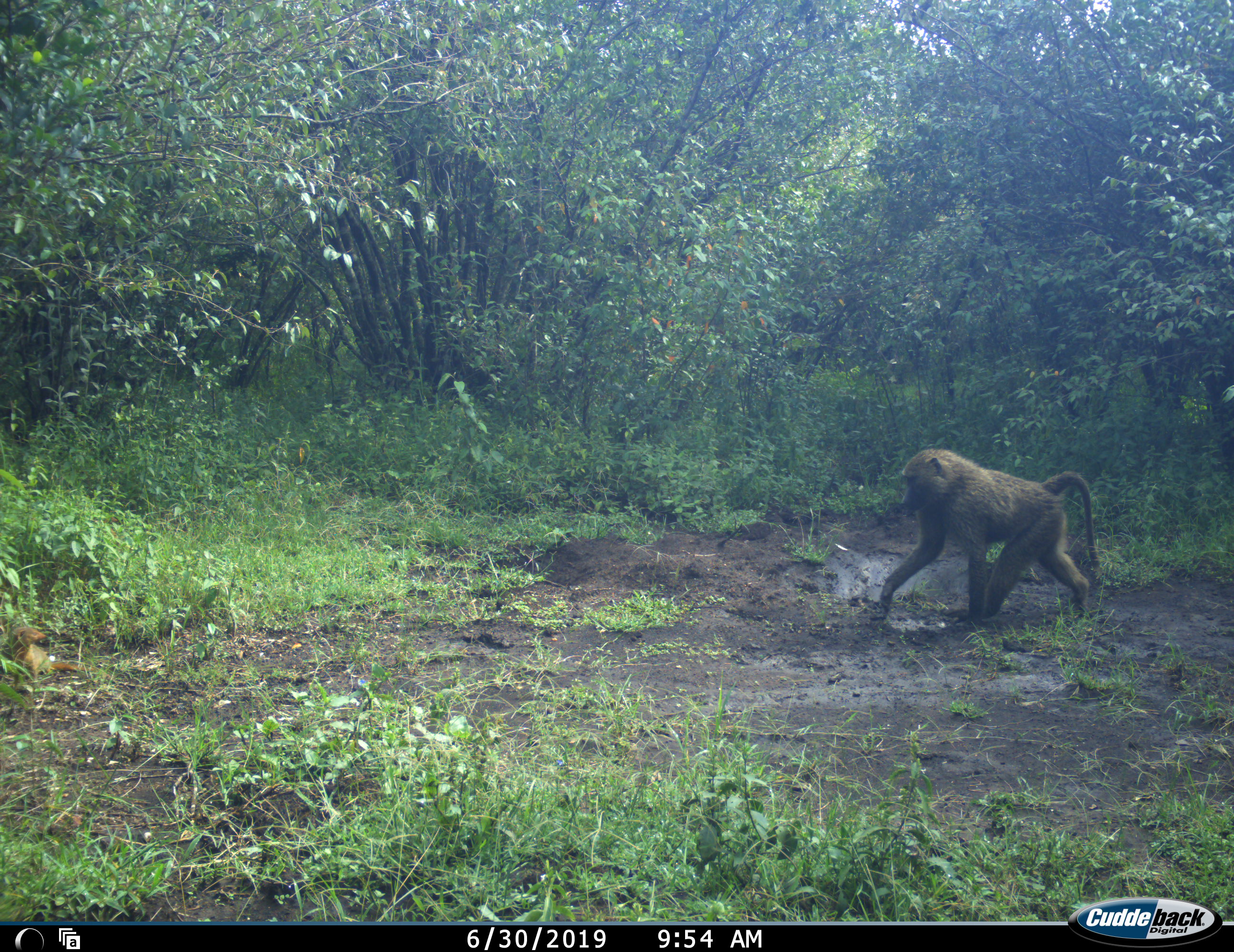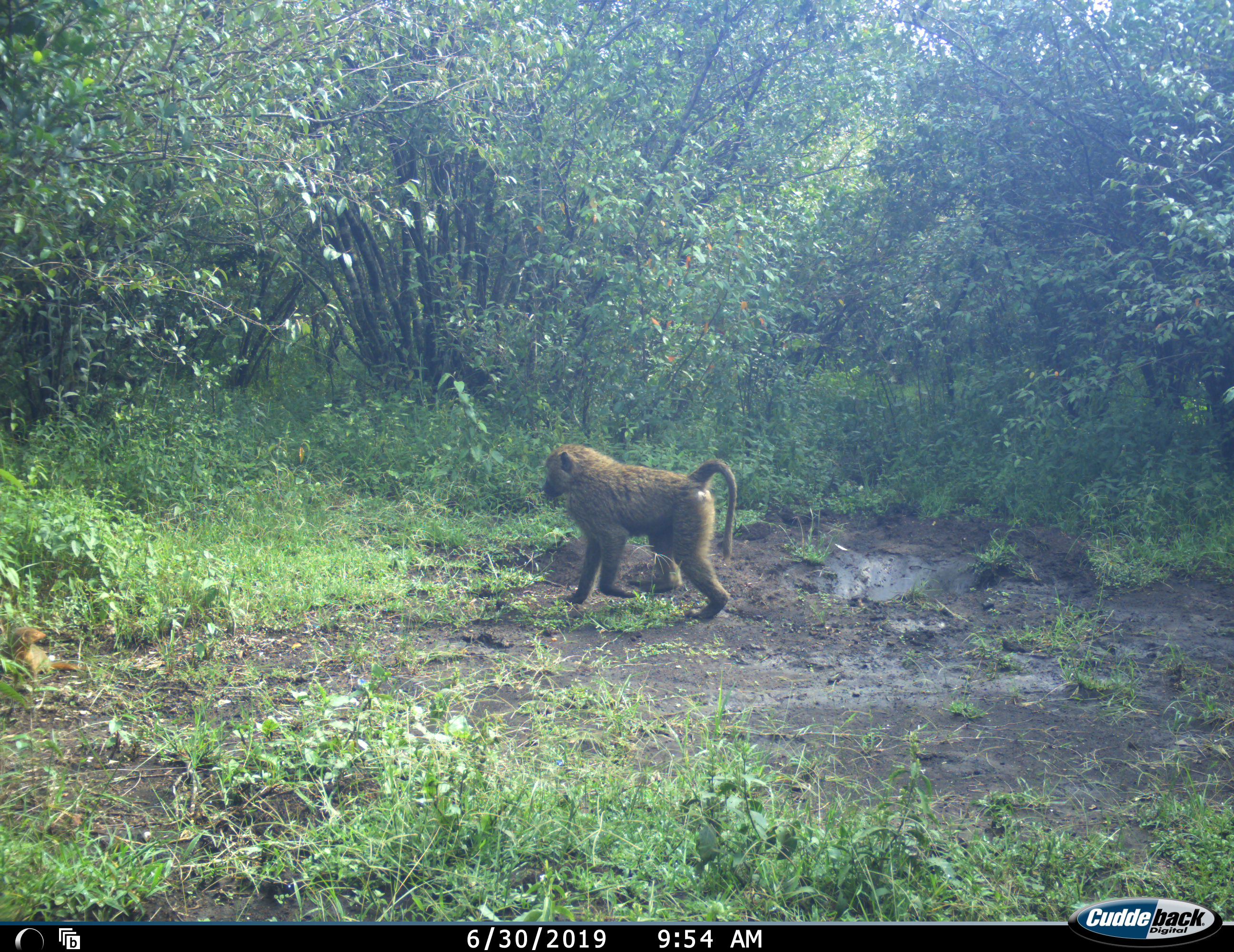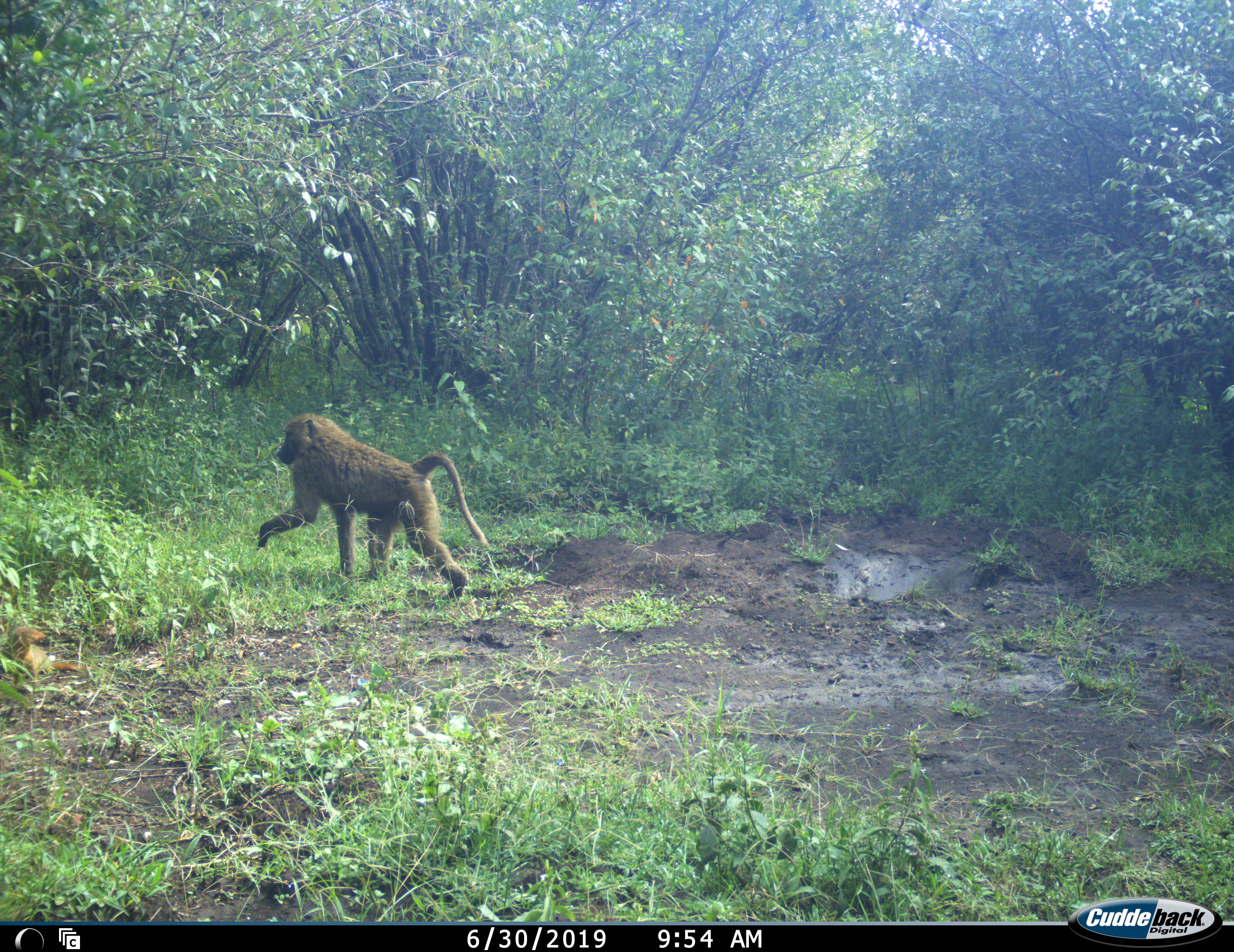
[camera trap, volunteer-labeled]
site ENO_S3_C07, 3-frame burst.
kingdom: Animalia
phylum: Chordata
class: Mammalia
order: Primates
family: Cercopithecidae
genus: Papio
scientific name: Papio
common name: baboon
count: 1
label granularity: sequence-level